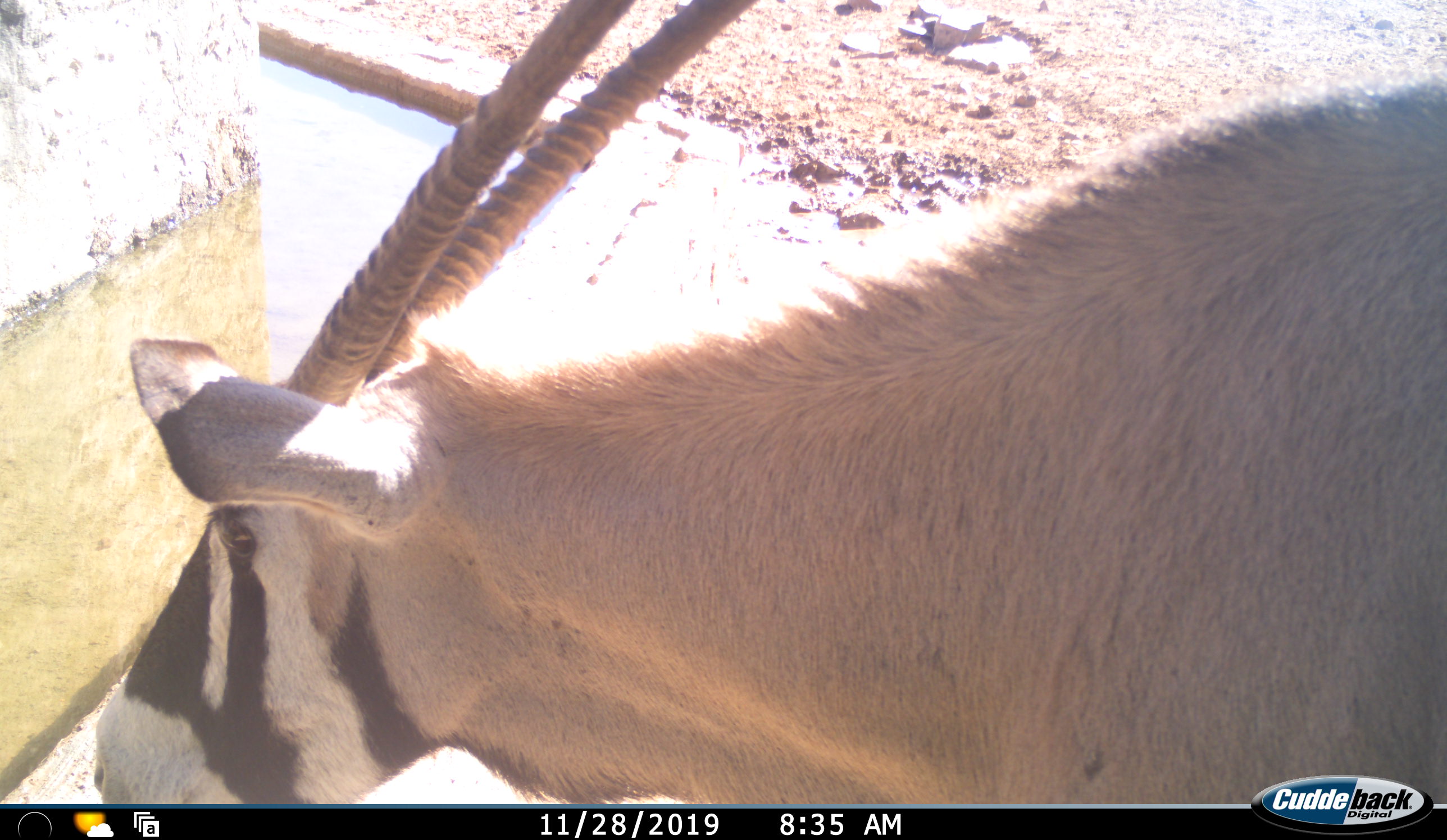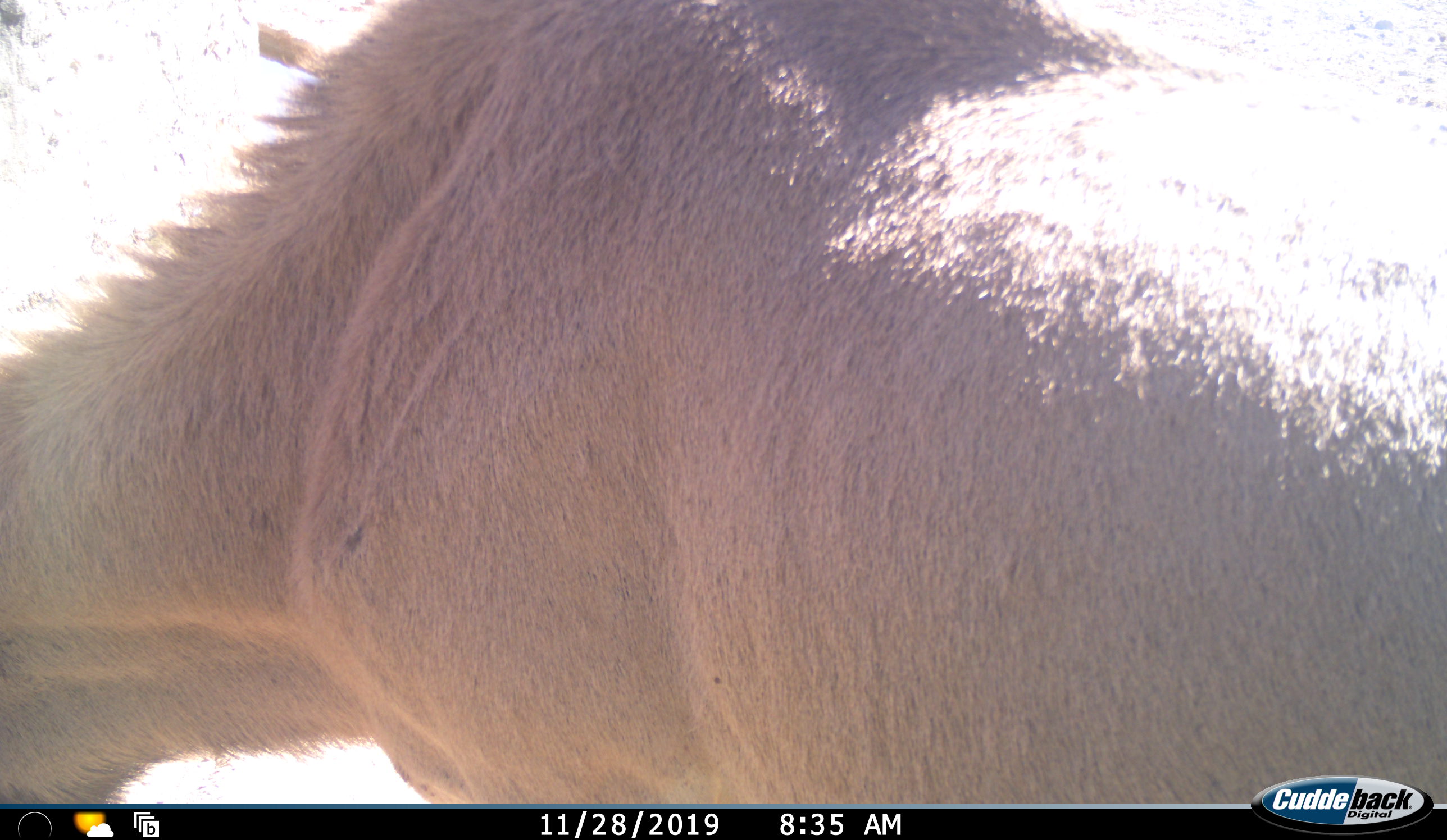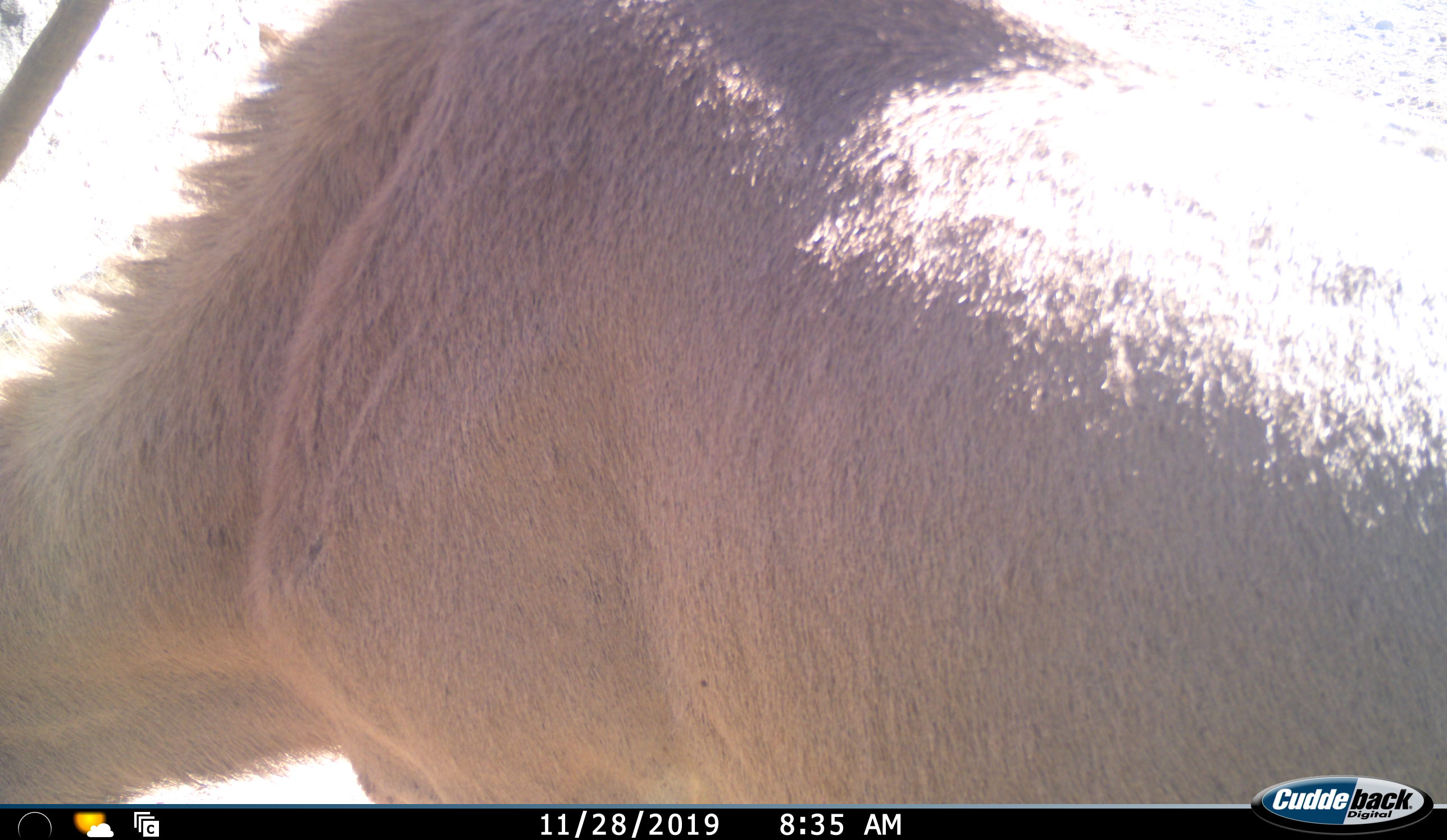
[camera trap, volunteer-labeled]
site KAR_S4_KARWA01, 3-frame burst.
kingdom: Animalia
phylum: Chordata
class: Mammalia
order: Artiodactyla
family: Bovidae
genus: Oryx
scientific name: Oryx gazella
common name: gemsbok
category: oryx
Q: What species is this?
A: Oryx (gemsbok) (Oryx gazella).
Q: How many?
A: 1.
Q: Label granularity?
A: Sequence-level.